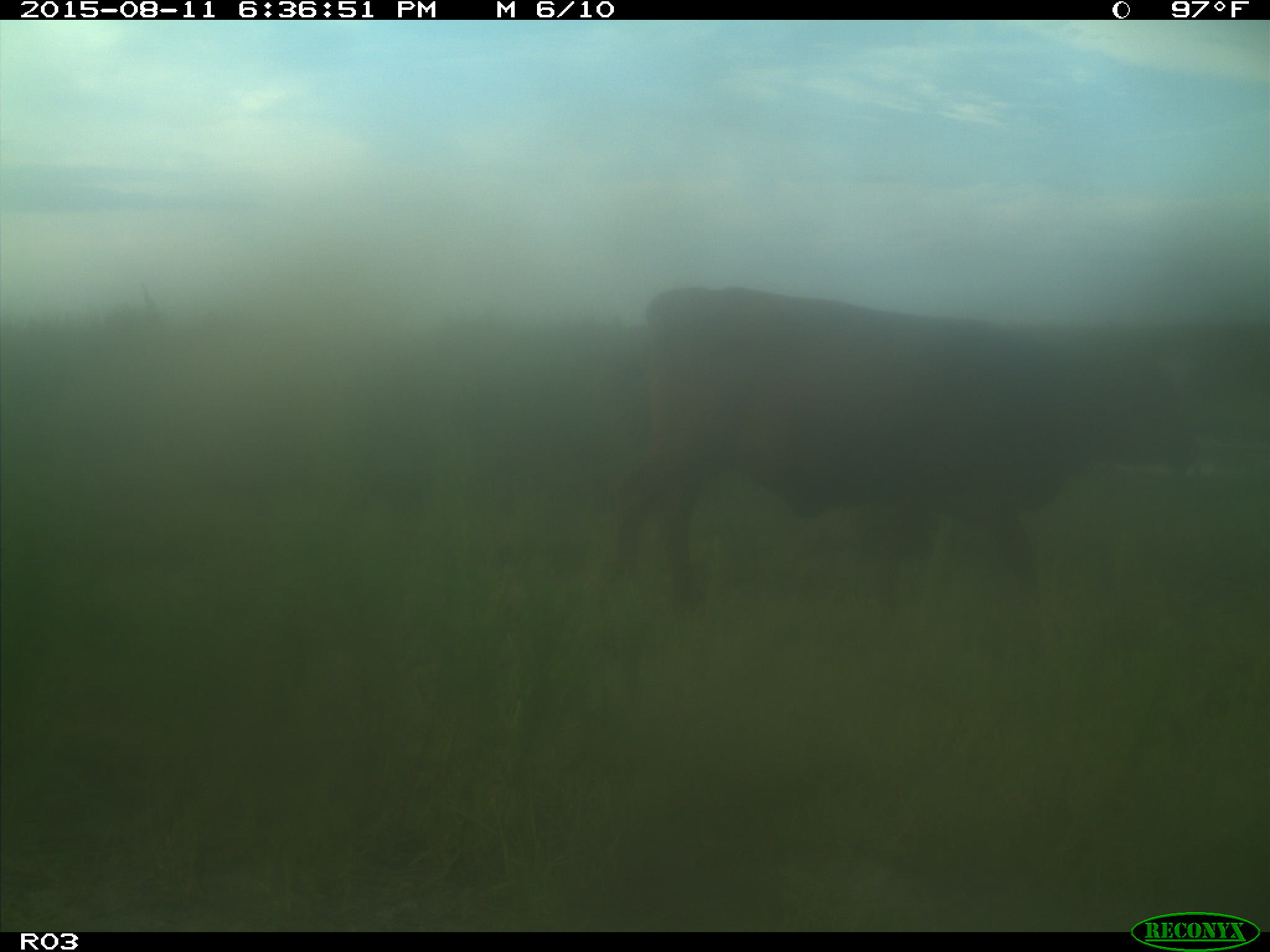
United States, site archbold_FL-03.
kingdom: Animalia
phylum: Chordata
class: Mammalia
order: Artiodactyla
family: Bovidae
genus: Bos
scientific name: Bos taurus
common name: domestic cow